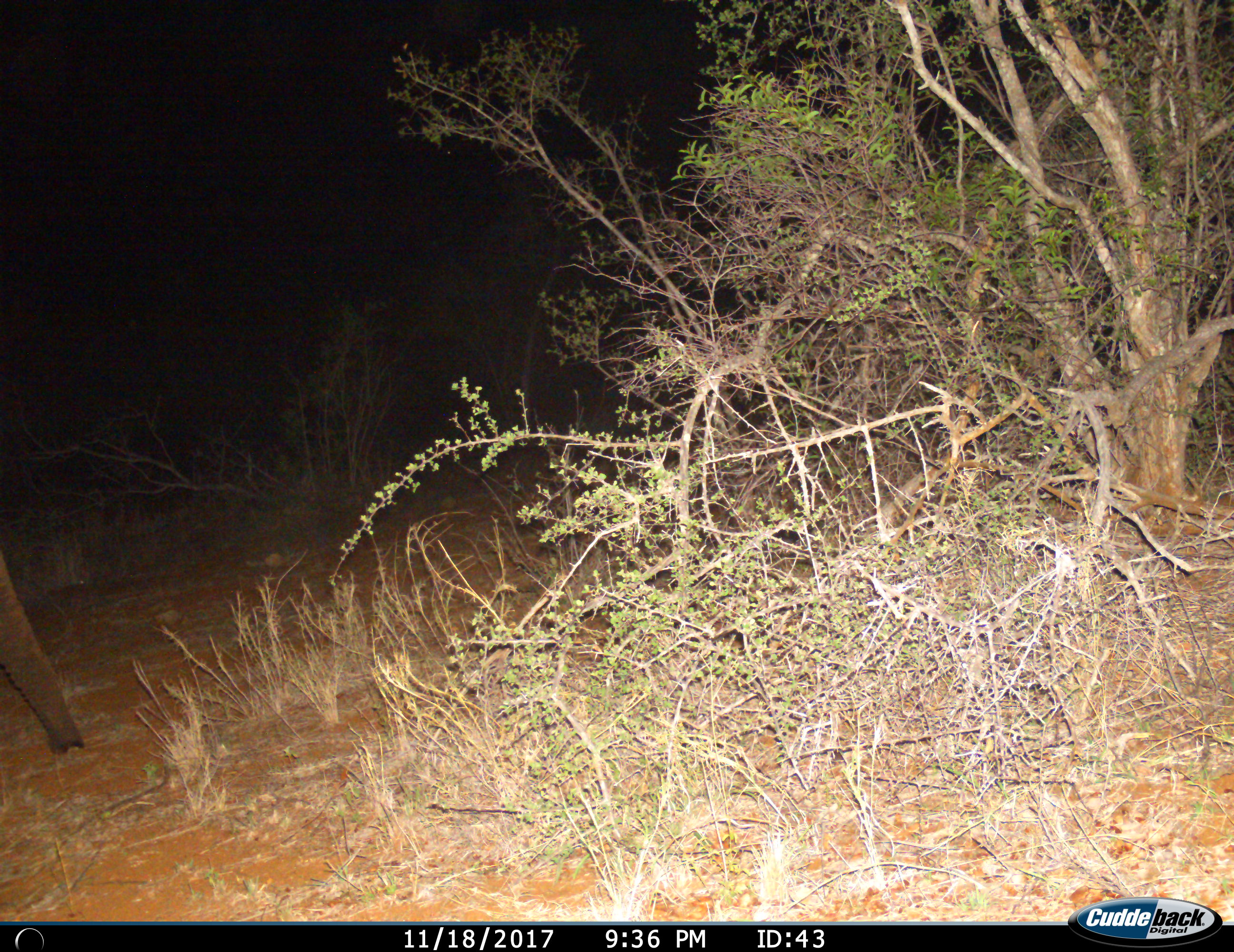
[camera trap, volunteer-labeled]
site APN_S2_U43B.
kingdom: Animalia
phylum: Chordata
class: Mammalia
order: Proboscidea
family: Elephantidae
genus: Loxodonta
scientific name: Loxodonta africana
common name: african bush elephant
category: elephant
Elephant (african bush elephant) (Loxodonta africana), count 1. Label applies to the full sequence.